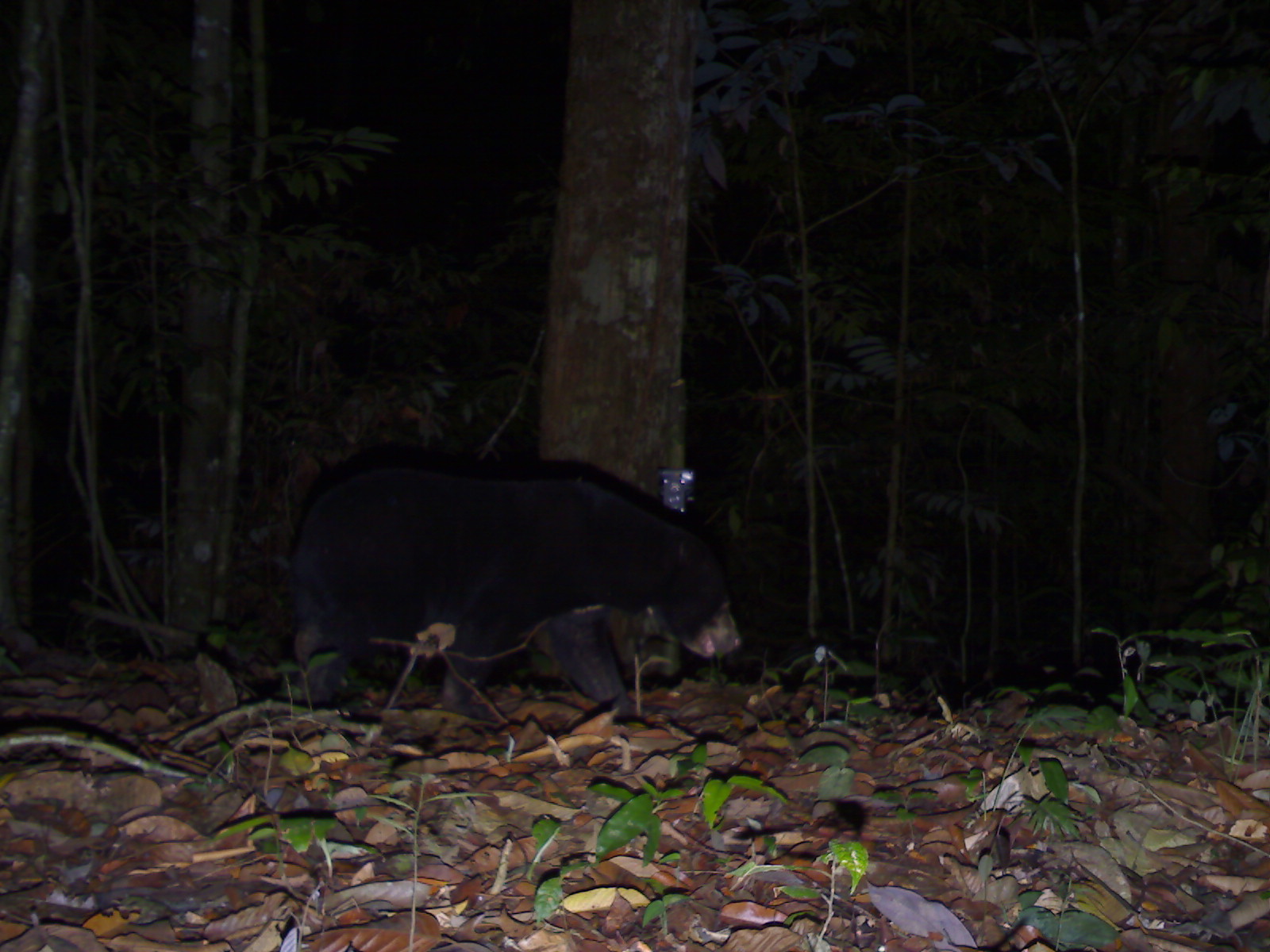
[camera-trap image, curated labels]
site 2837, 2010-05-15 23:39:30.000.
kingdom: Animalia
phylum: Chordata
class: Mammalia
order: Carnivora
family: Ursidae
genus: Helarctos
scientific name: Helarctos malayanus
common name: sun bear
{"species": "Helarctos malayanus (sun bear)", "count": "1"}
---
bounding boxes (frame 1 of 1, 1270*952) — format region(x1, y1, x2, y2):
helarctos malayanus: region(287, 462, 743, 708)